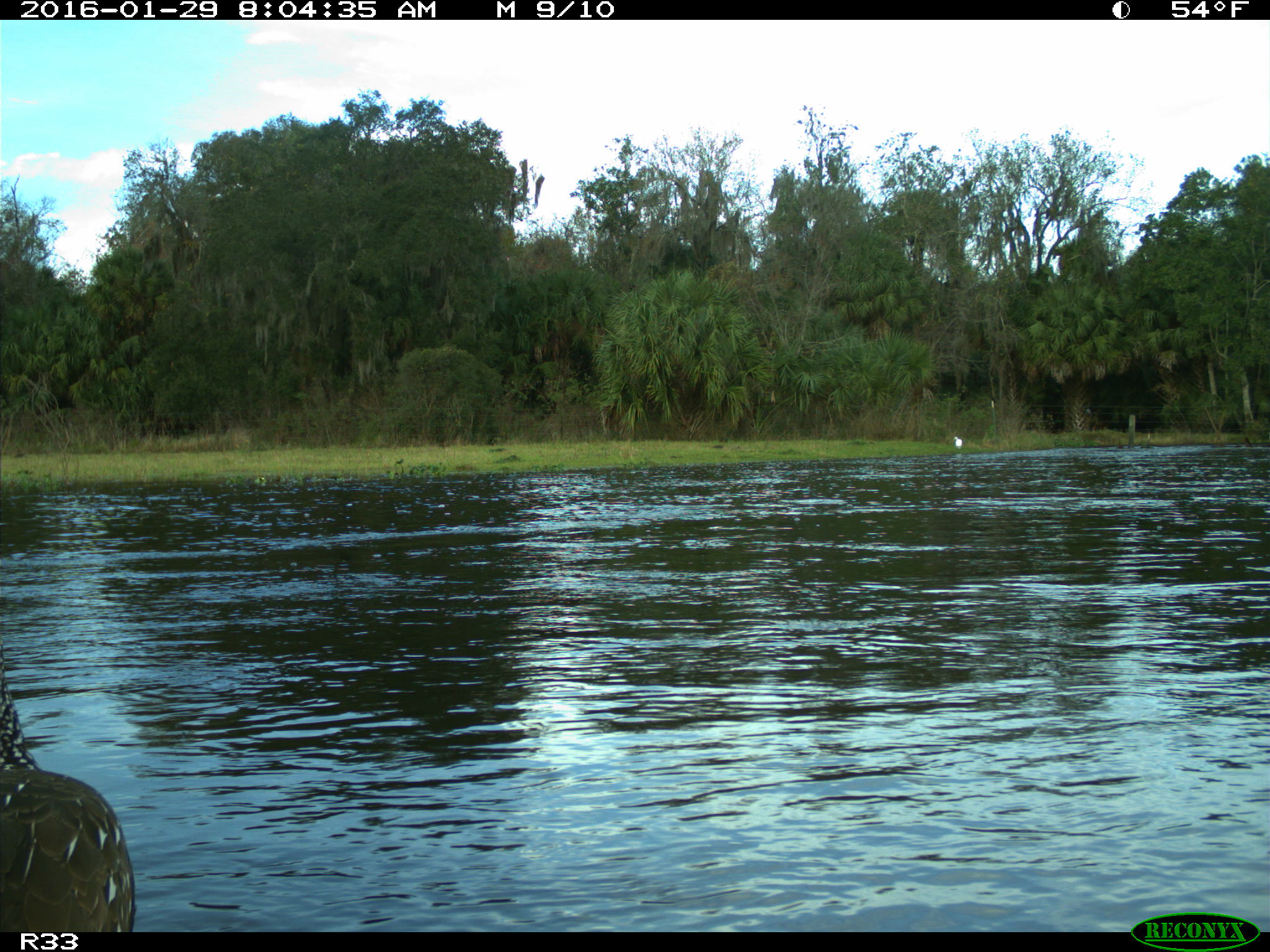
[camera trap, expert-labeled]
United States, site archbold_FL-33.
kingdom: Animalia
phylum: Chordata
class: Aves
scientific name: Aves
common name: birds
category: unidentified bird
Unidentified bird (birds) (Aves).